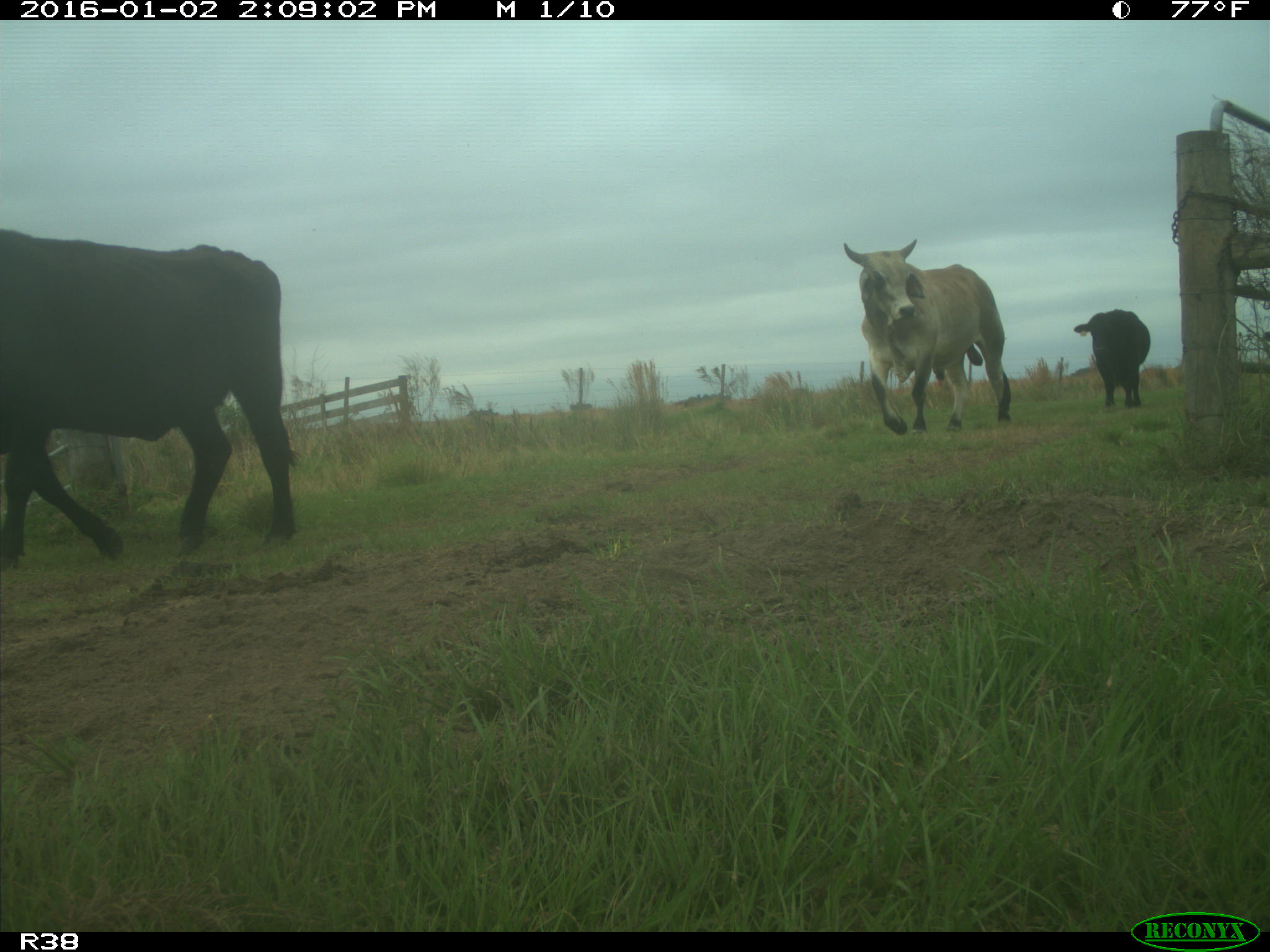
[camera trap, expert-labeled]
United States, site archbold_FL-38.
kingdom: Animalia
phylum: Chordata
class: Mammalia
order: Artiodactyla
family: Bovidae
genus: Bos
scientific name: Bos taurus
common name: domestic cow